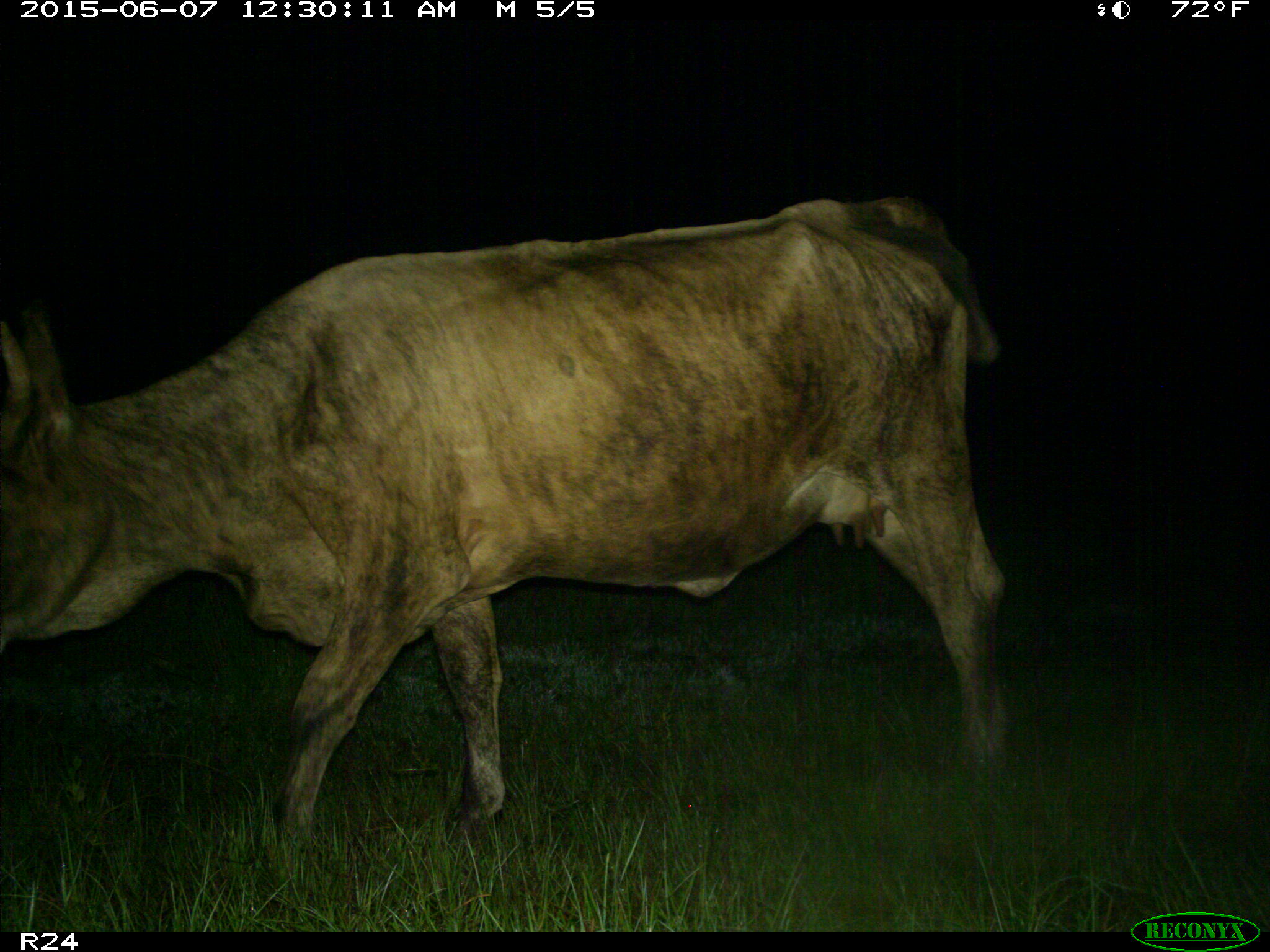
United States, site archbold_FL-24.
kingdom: Animalia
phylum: Chordata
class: Mammalia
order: Artiodactyla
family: Bovidae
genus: Bos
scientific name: Bos taurus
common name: domestic cow